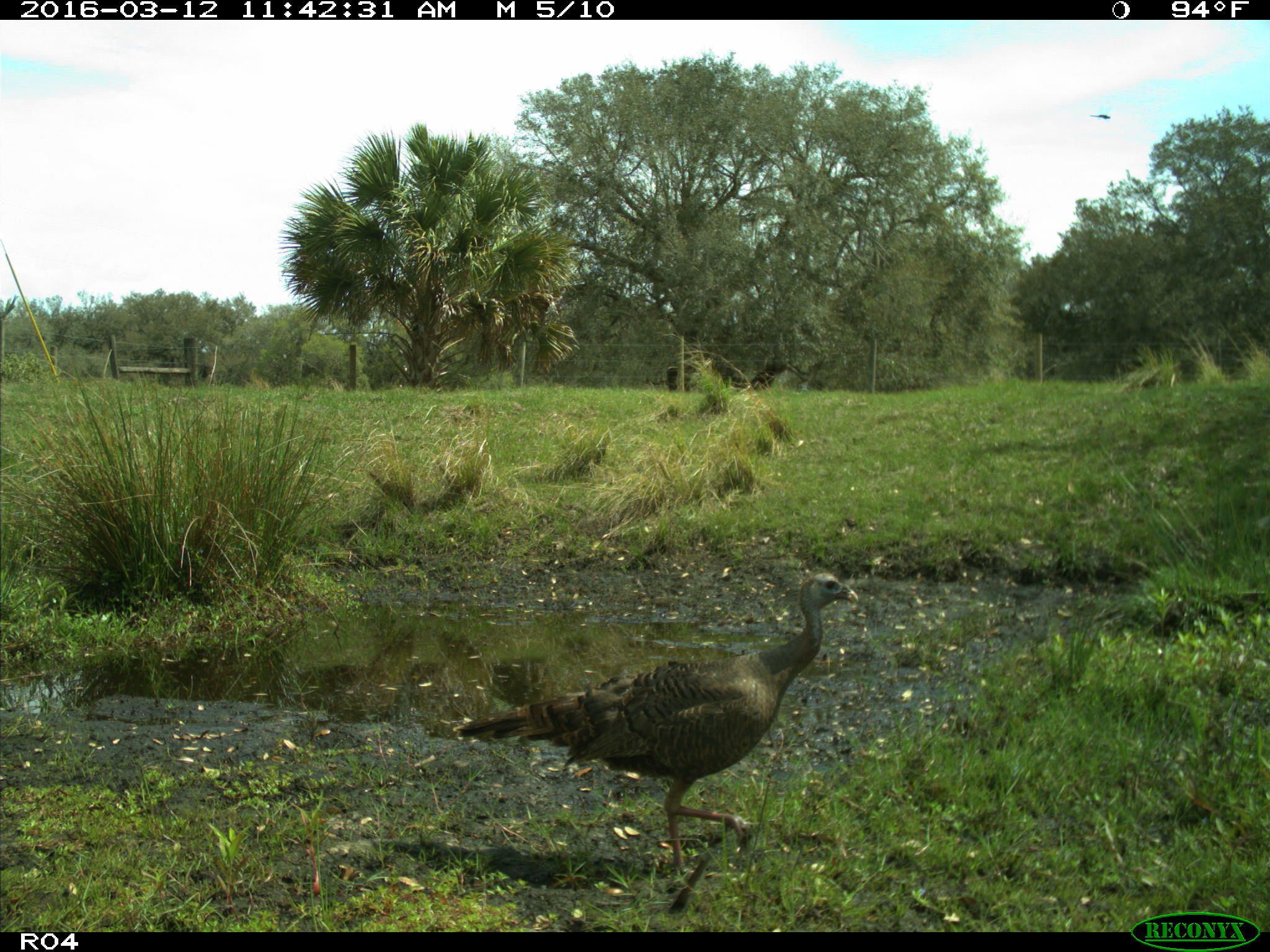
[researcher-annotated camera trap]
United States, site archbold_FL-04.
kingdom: Animalia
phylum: Chordata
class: Aves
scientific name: Aves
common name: birds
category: unidentified bird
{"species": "unidentified bird (birds) (Aves)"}